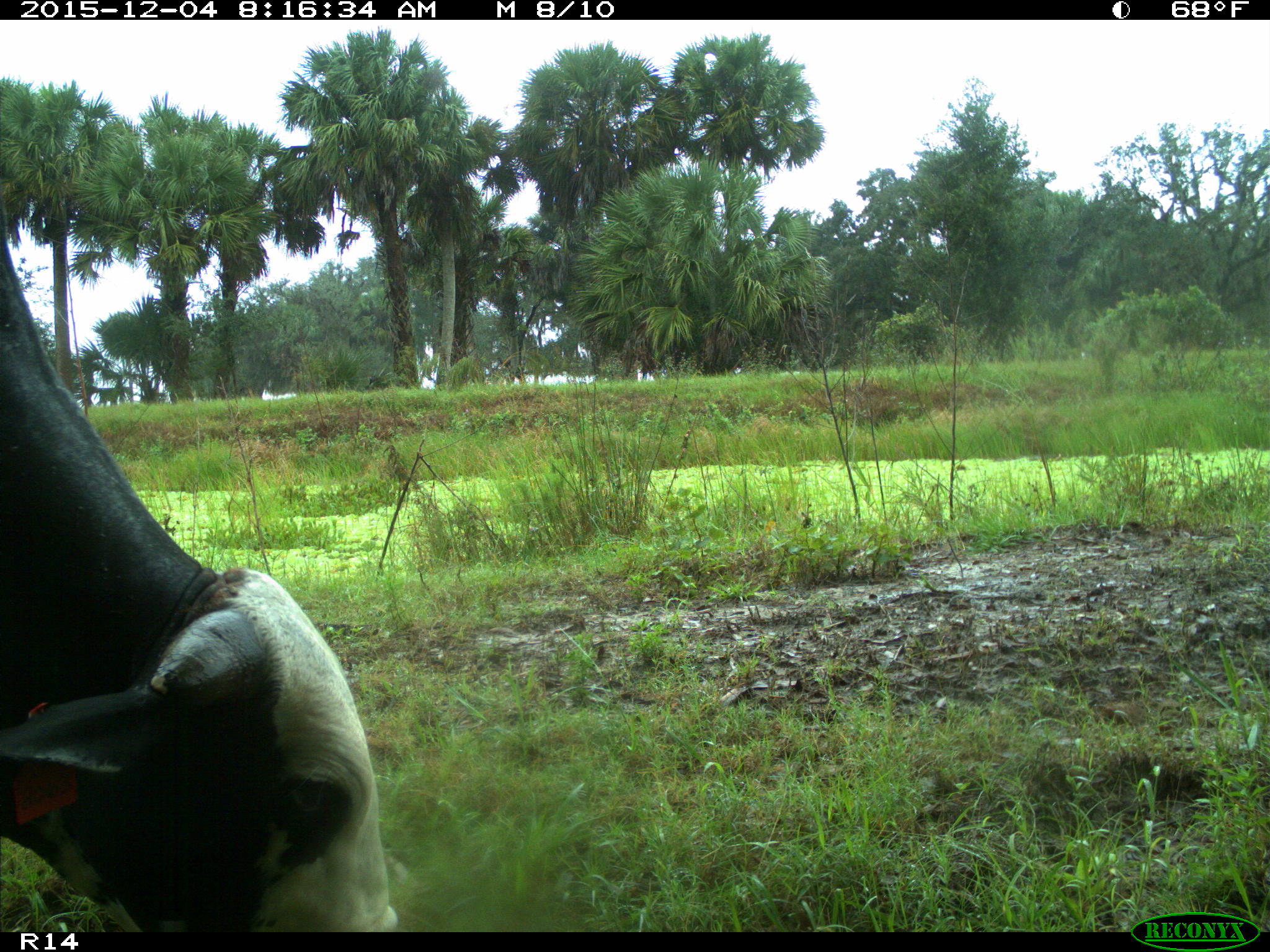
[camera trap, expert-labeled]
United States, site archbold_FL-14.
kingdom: Animalia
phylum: Chordata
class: Mammalia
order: Artiodactyla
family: Bovidae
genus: Bos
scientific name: Bos taurus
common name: domestic cow